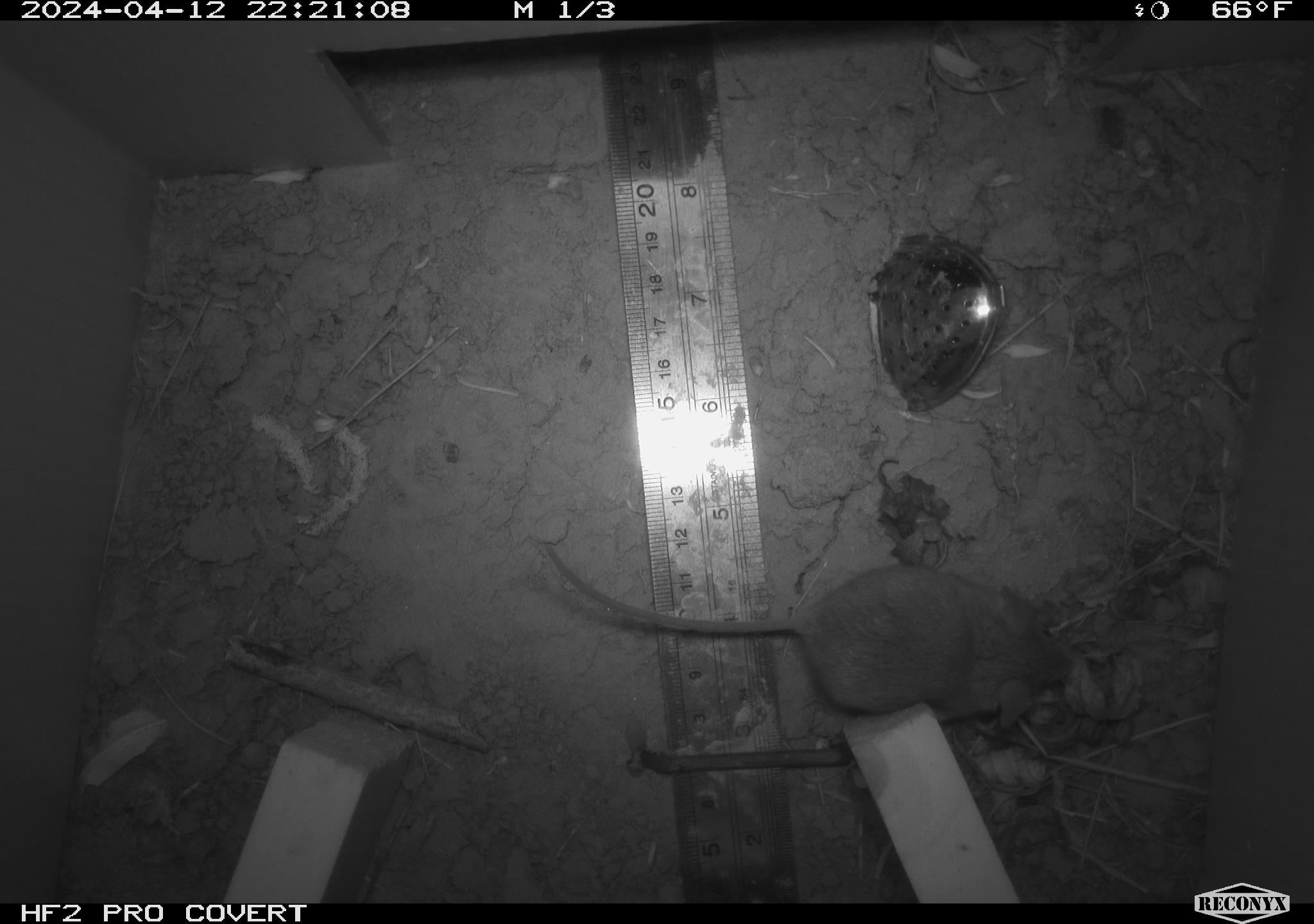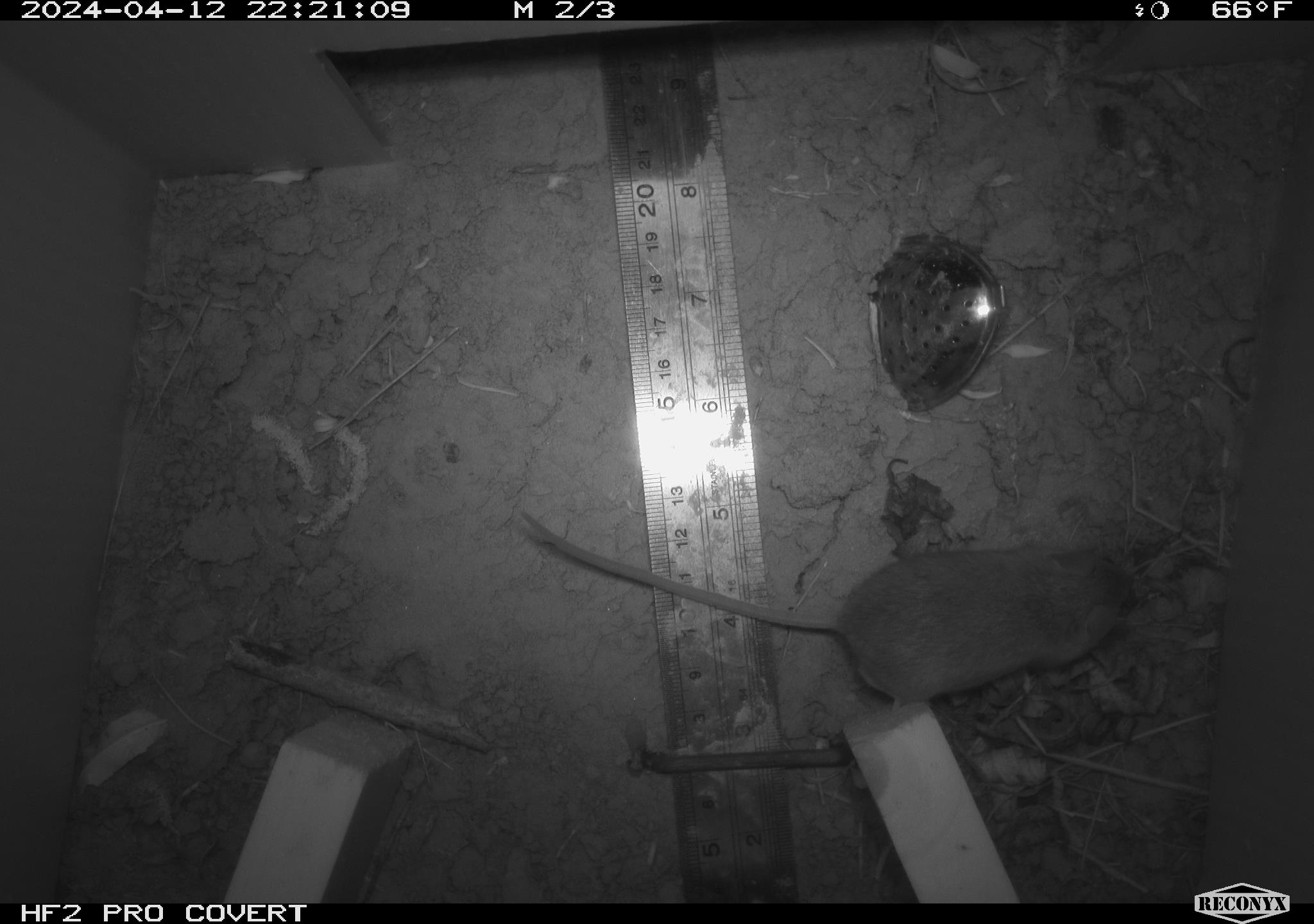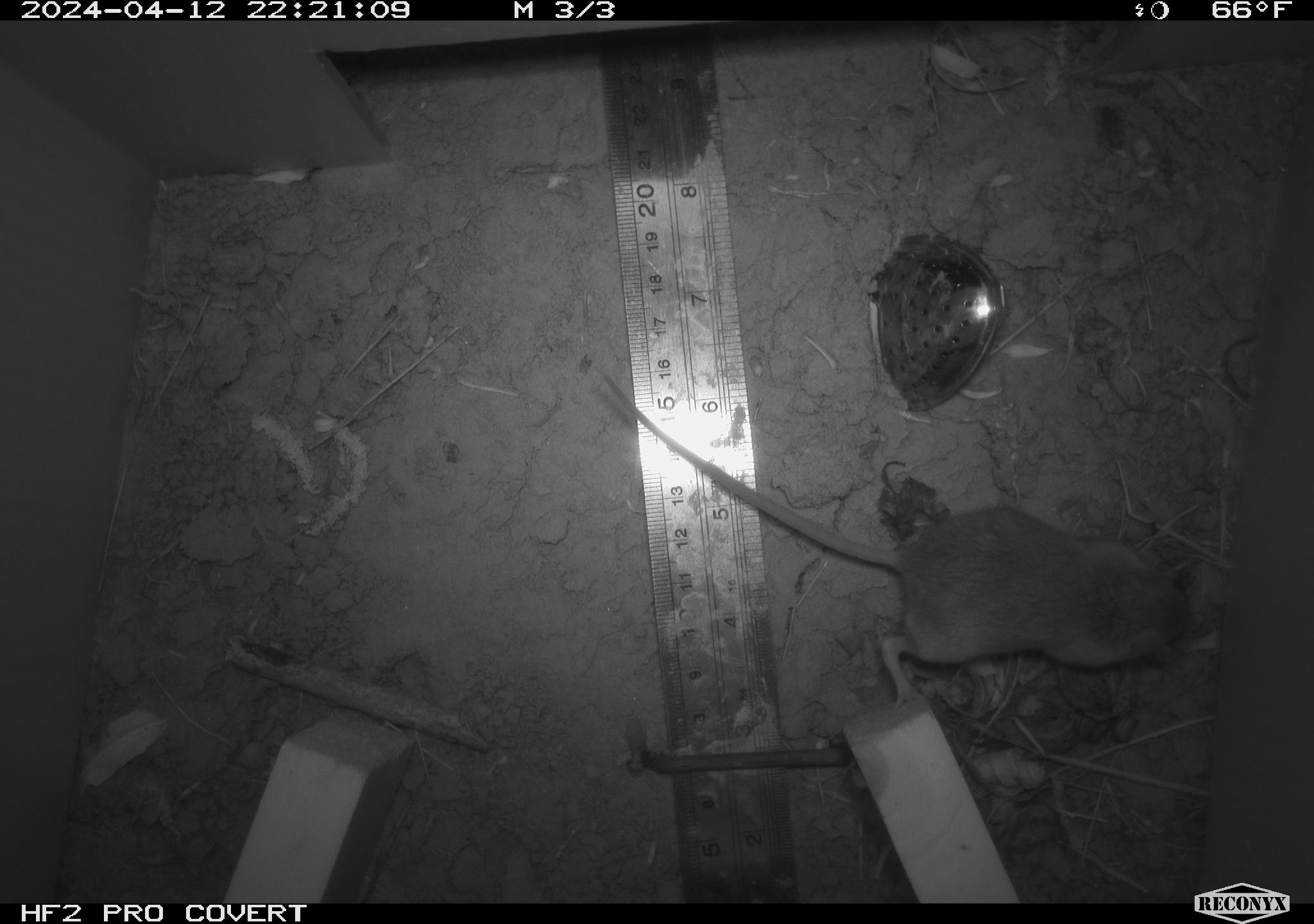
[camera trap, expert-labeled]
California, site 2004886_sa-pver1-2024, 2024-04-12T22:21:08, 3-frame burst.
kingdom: Animalia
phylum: Chordata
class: Mammalia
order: Rodentia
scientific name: Rodentia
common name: mouse species